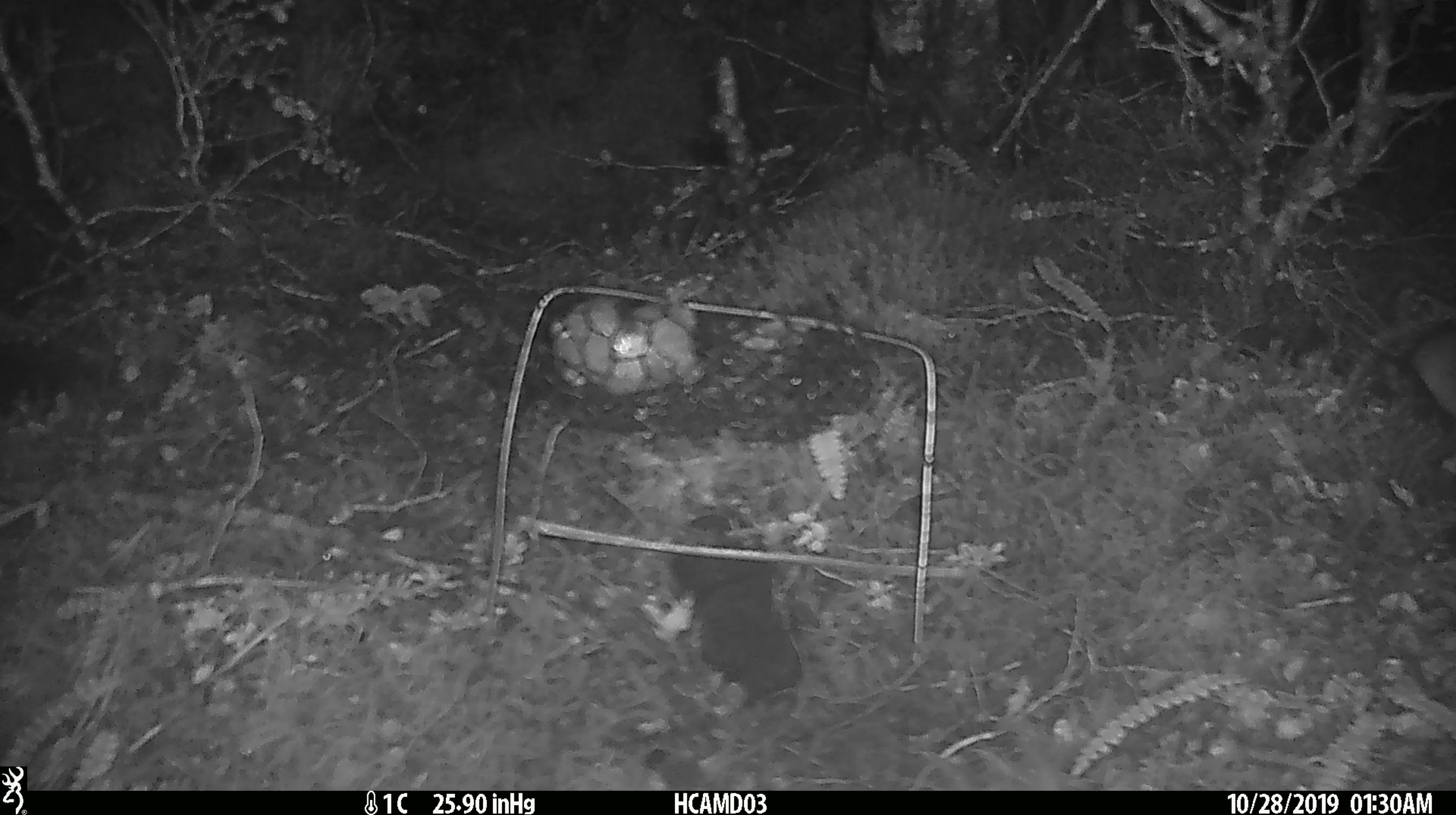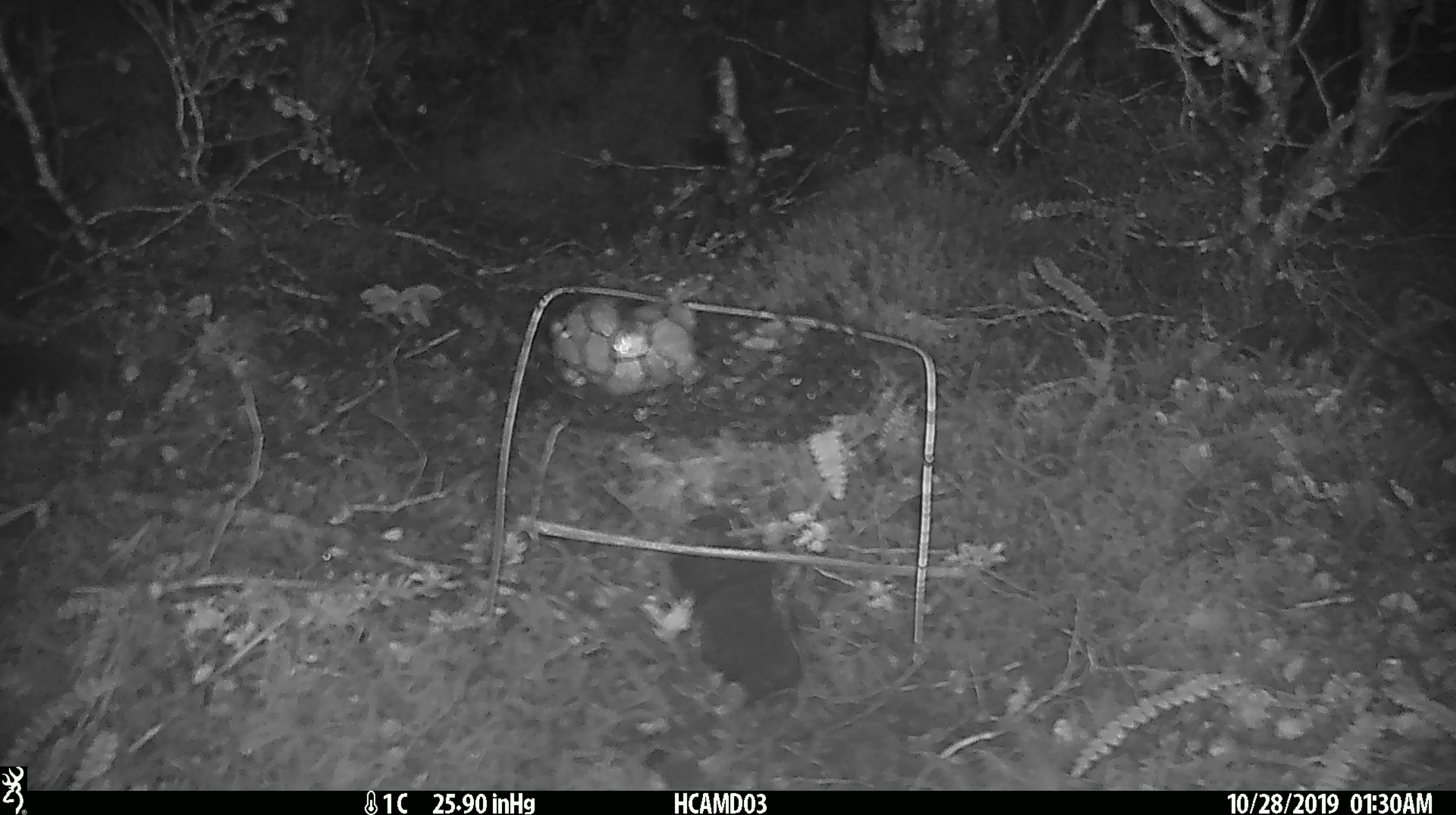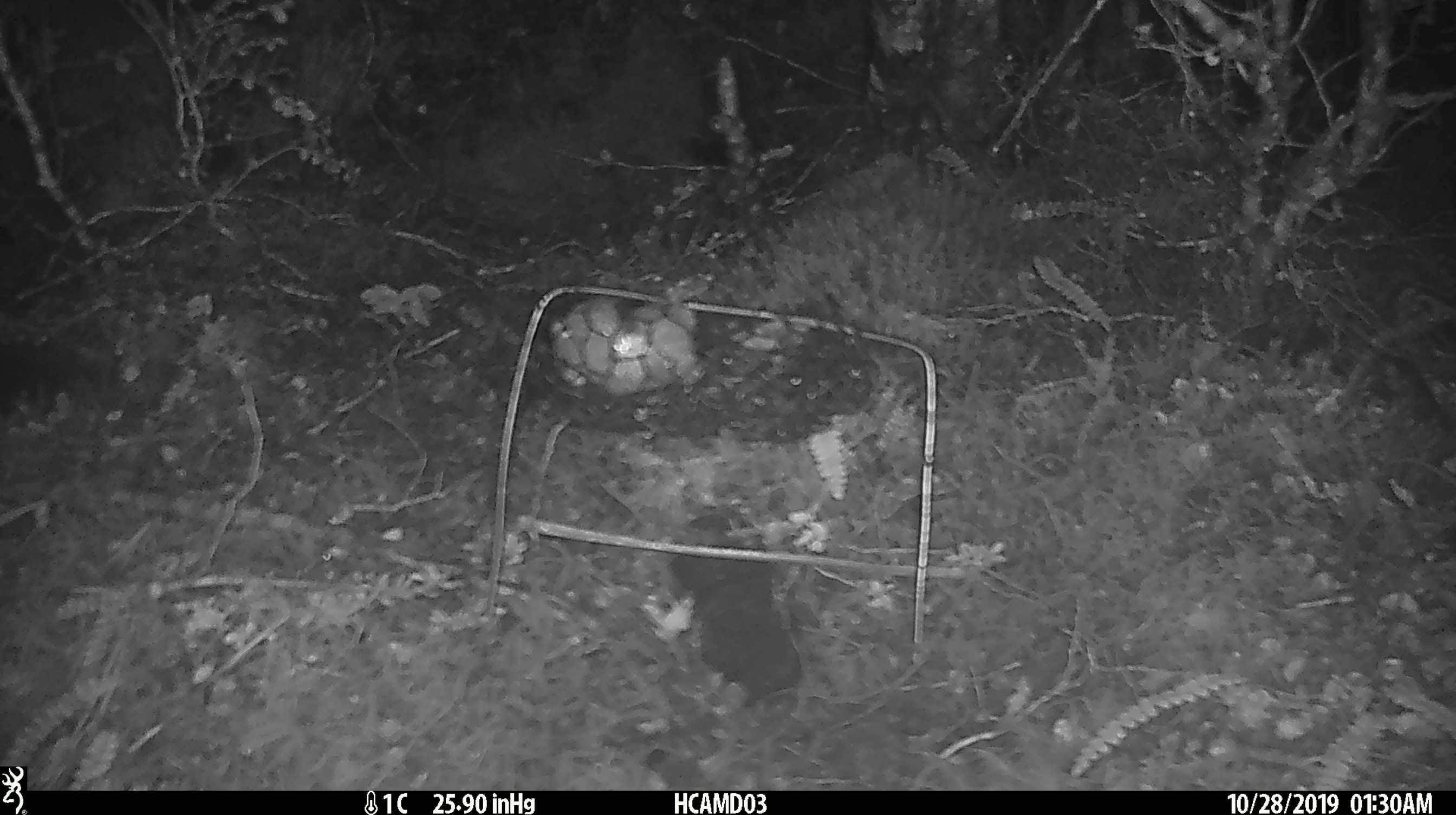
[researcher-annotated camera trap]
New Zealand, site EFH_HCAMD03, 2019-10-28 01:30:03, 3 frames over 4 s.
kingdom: Animalia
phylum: Chordata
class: Mammalia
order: Rodentia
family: Muridae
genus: Mus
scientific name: Mus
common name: mouse